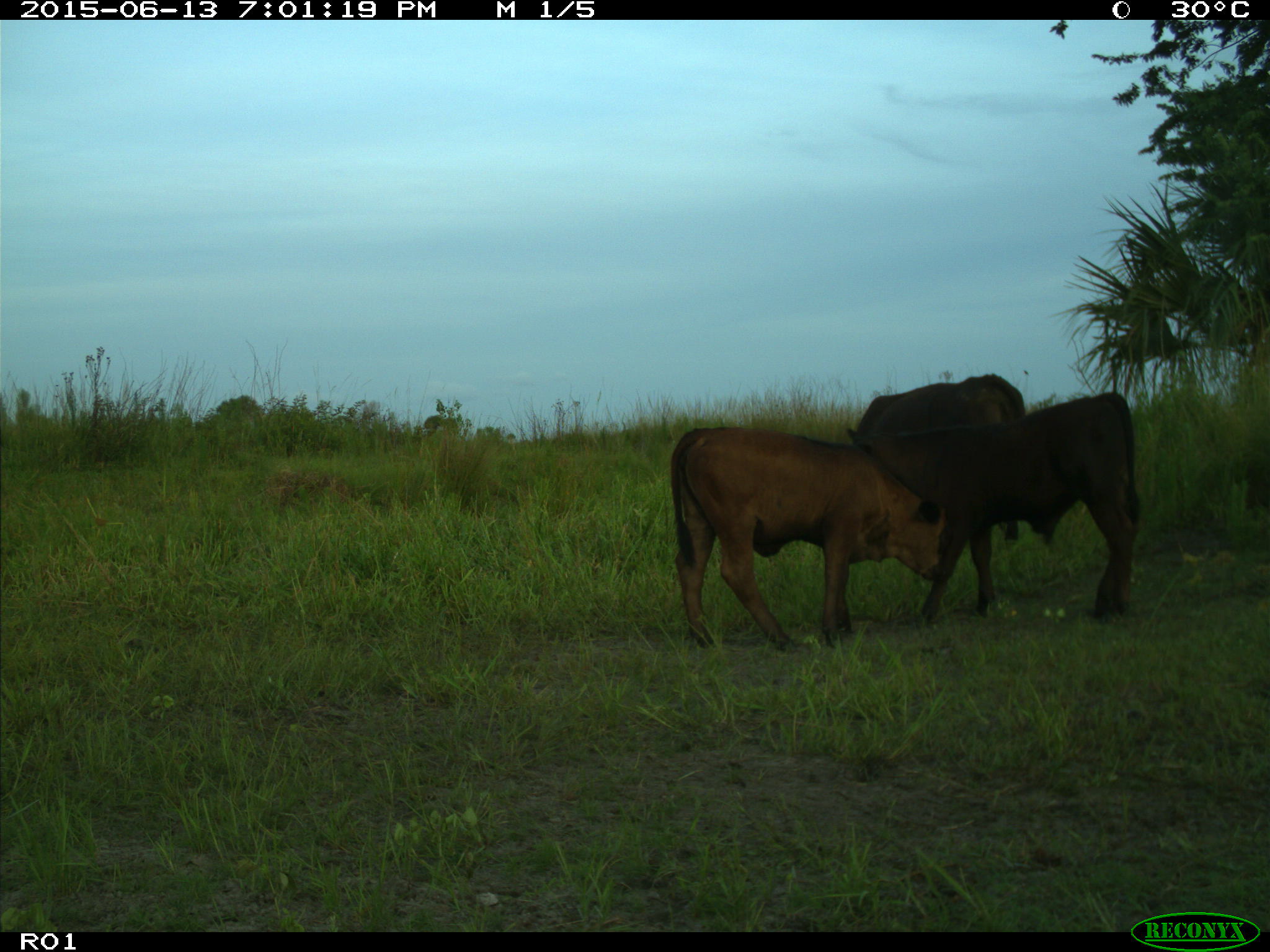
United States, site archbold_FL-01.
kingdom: Animalia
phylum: Chordata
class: Mammalia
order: Artiodactyla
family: Bovidae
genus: Bos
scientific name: Bos taurus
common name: domestic cow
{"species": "Bos taurus (domestic cow)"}